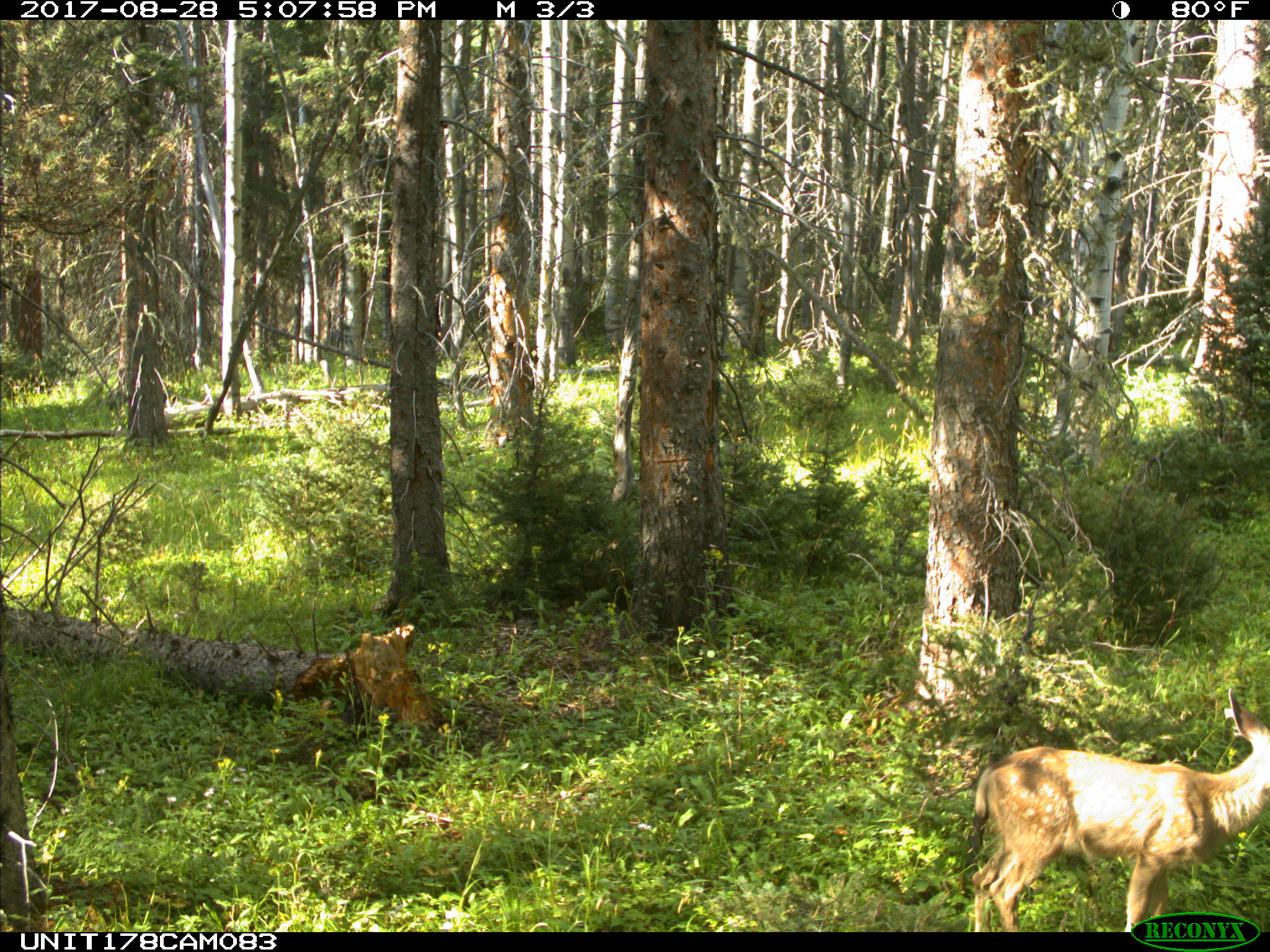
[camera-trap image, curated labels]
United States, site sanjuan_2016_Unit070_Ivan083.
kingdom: Animalia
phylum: Chordata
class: Mammalia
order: Artiodactyla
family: Cervidae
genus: Odocoileus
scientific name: Odocoileus hemionus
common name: mule deer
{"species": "Odocoileus hemionus (mule deer)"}